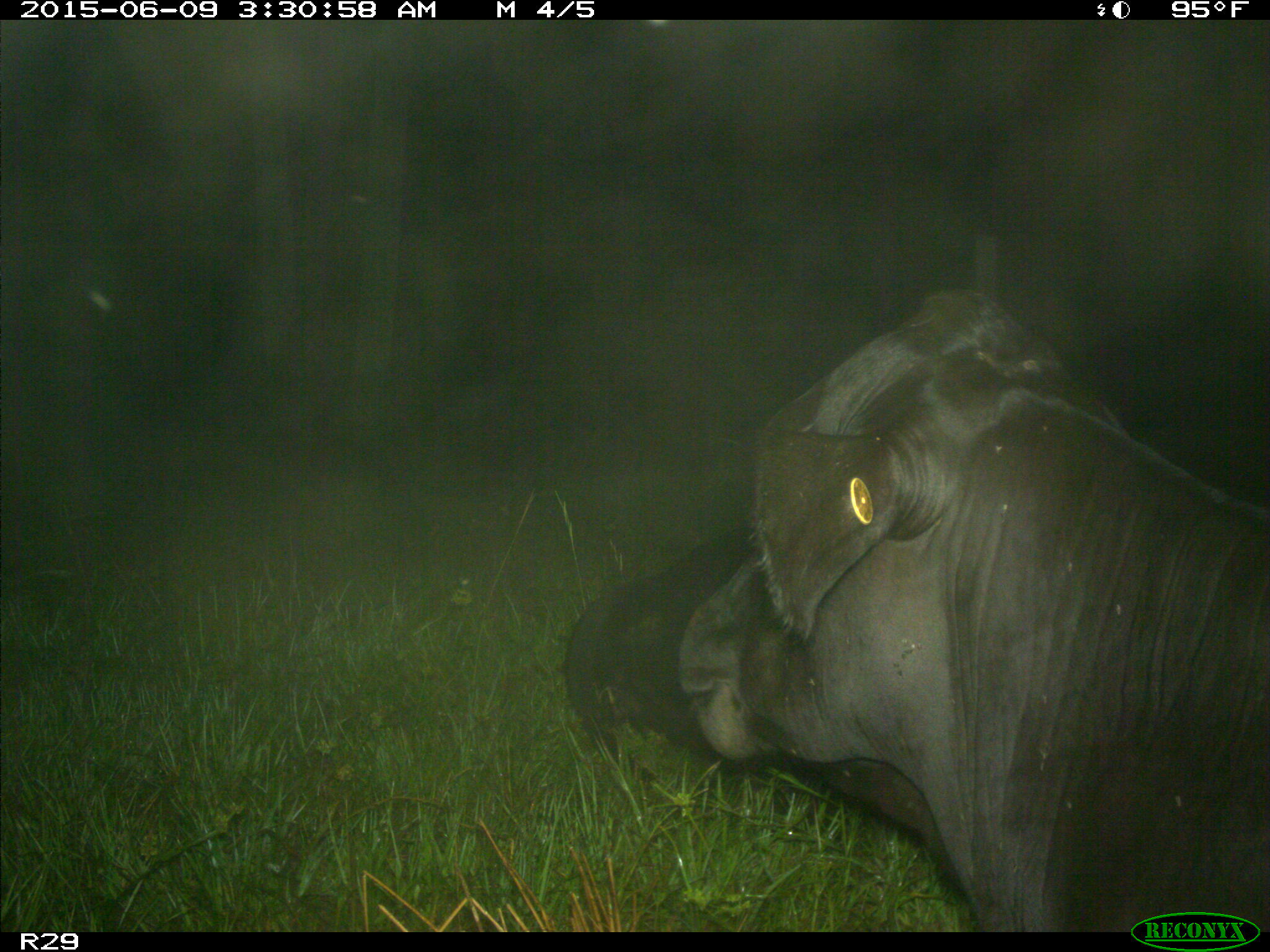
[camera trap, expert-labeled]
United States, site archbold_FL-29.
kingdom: Animalia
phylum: Chordata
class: Mammalia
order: Artiodactyla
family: Bovidae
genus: Bos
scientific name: Bos taurus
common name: domestic cow